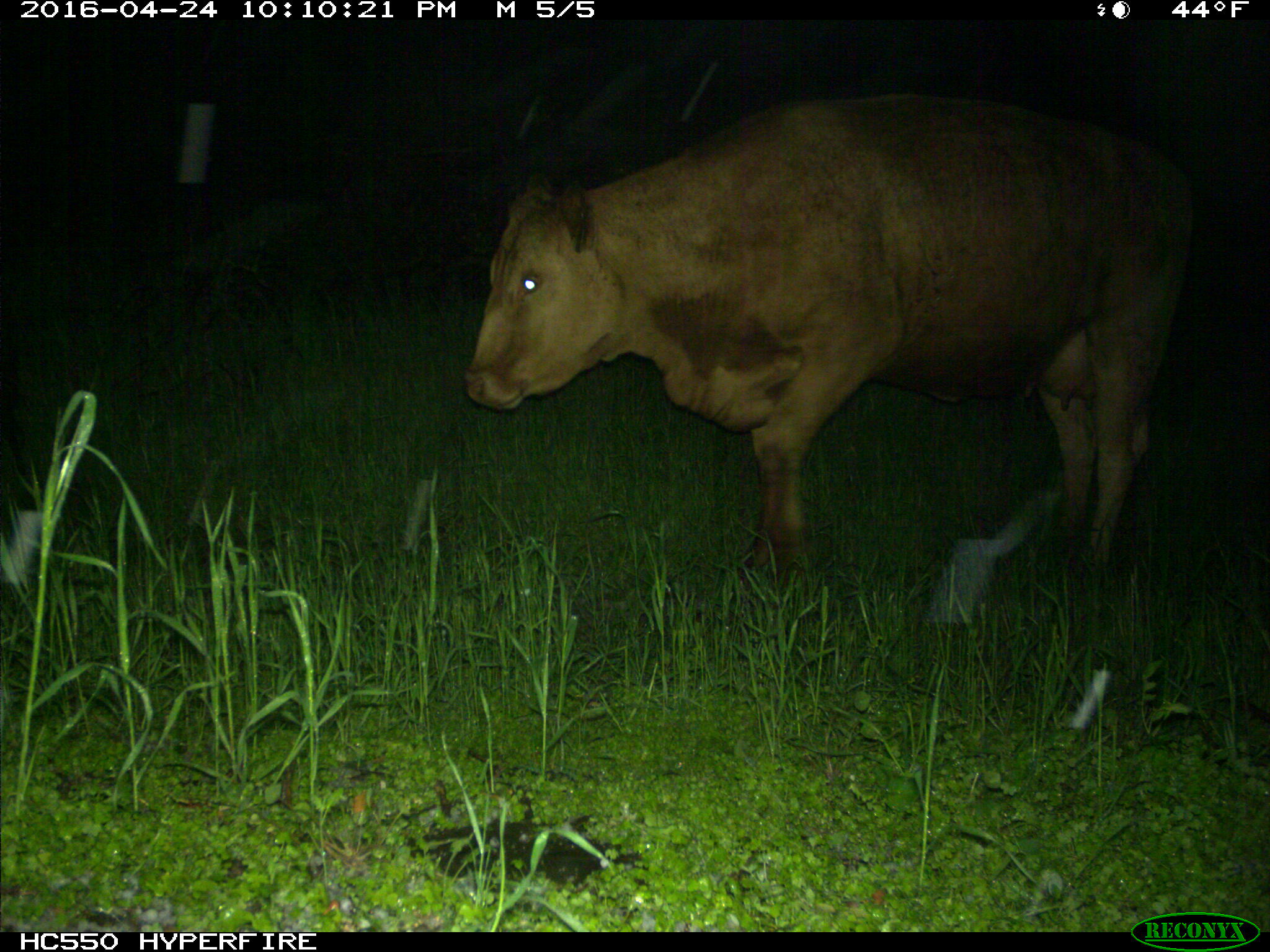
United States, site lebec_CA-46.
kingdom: Animalia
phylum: Chordata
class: Mammalia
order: Artiodactyla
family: Bovidae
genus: Bos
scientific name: Bos taurus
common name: domestic cow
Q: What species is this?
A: Bos taurus (domestic cow).